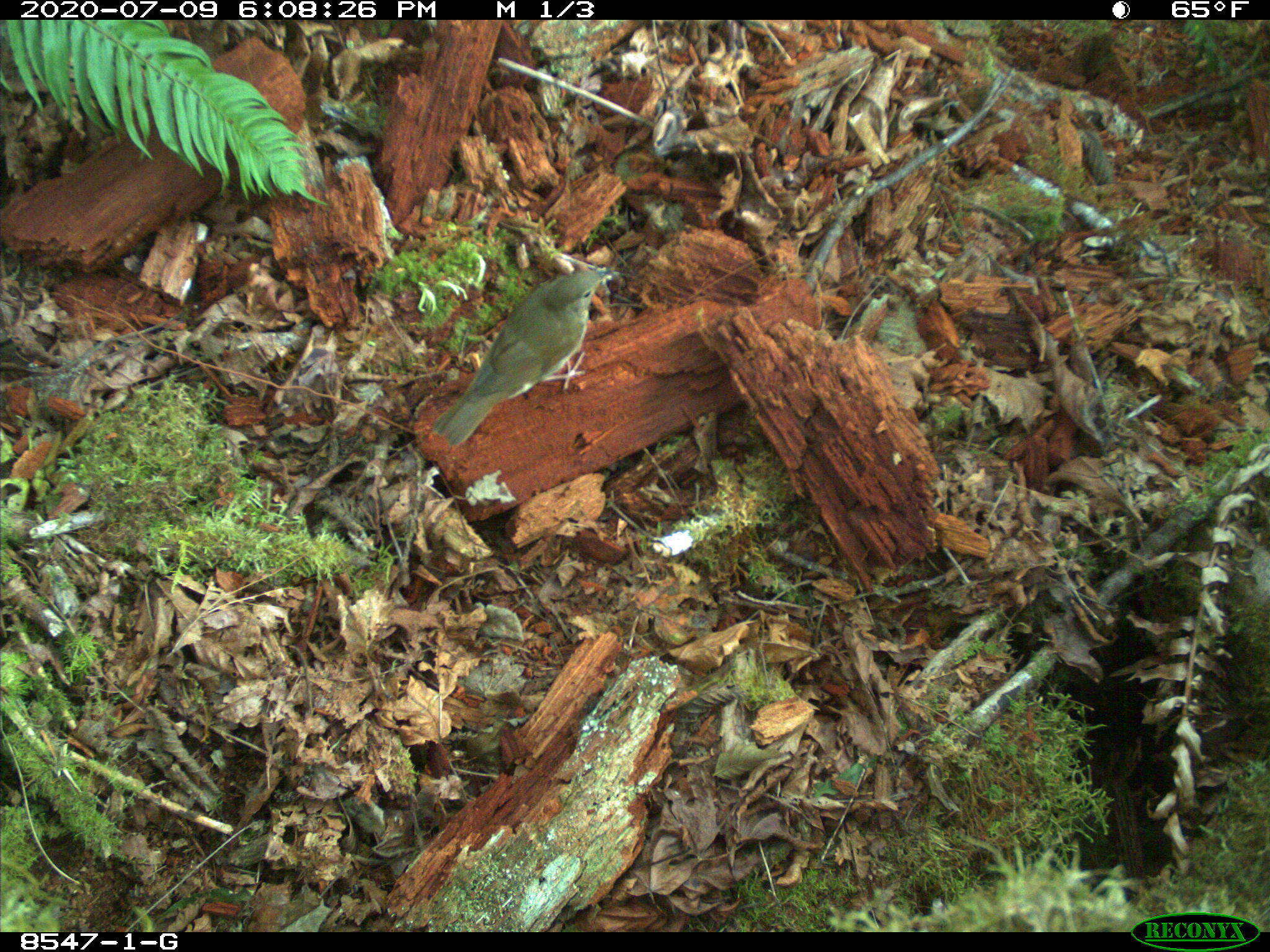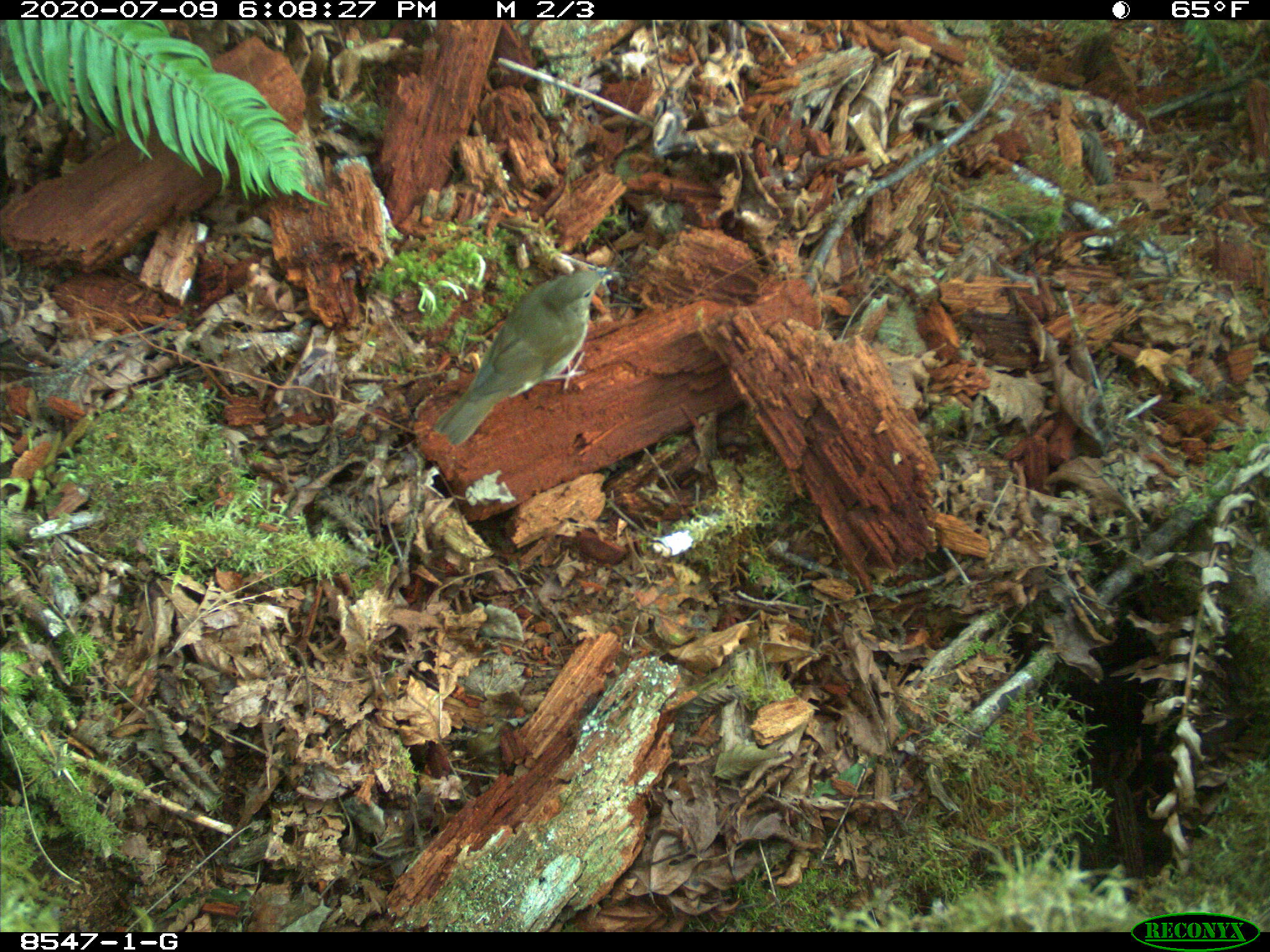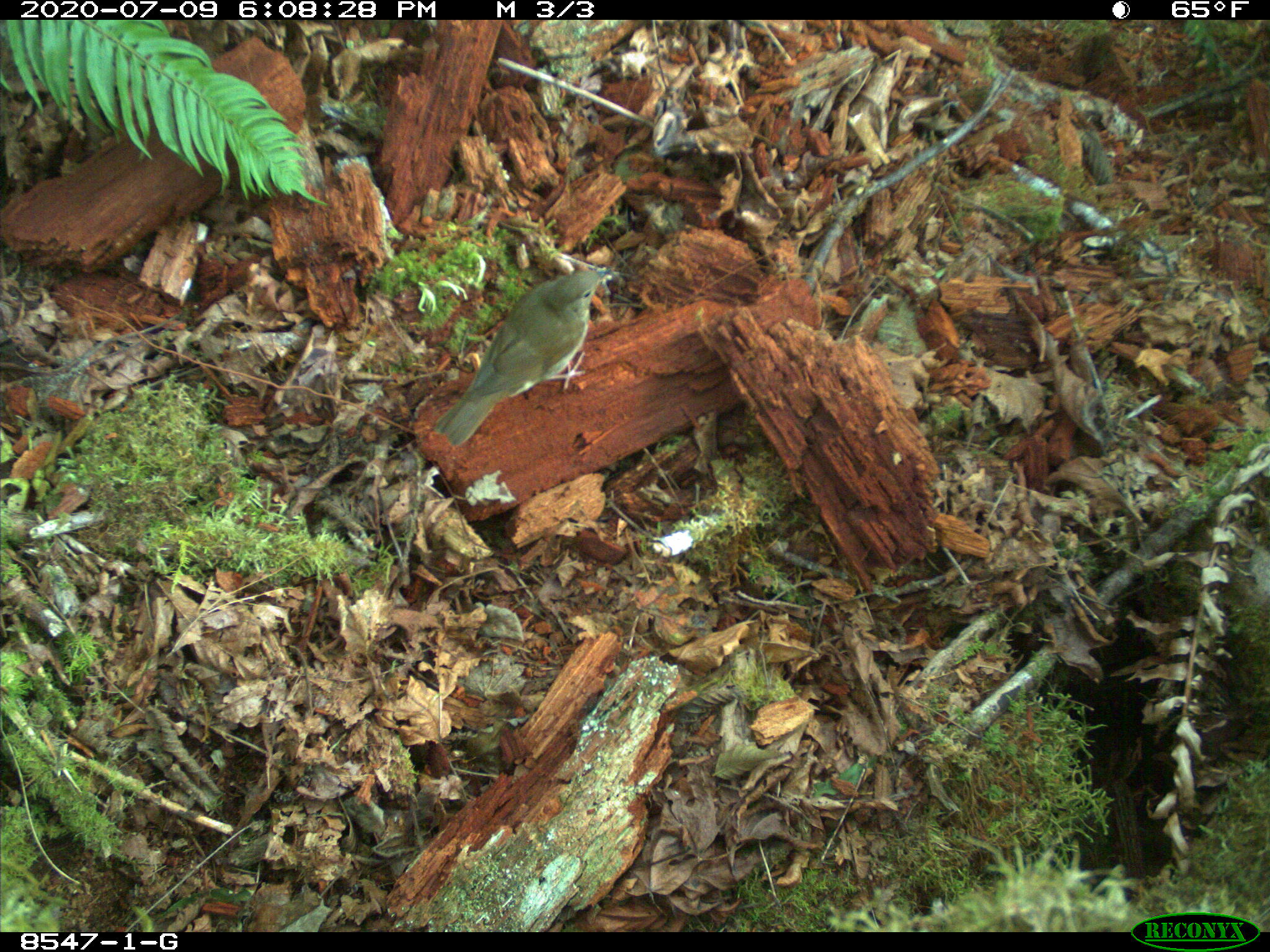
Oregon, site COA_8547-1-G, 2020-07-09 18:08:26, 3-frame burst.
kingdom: Animalia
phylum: Chordata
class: Aves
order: Passeriformes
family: Turdidae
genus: Catharus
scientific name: Catharus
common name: brown thrushes and nightingale-thrushes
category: catharus species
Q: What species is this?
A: Catharus species (brown thrushes and nightingale-thrushes) (Catharus).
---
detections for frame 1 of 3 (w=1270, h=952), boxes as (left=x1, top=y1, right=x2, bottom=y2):
catharus species: (left=444, top=263, right=616, bottom=445)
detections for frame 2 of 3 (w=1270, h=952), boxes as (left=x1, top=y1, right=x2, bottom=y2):
catharus species: (left=442, top=263, right=610, bottom=443)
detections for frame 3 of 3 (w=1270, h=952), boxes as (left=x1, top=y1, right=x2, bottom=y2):
catharus species: (left=440, top=267, right=611, bottom=447)